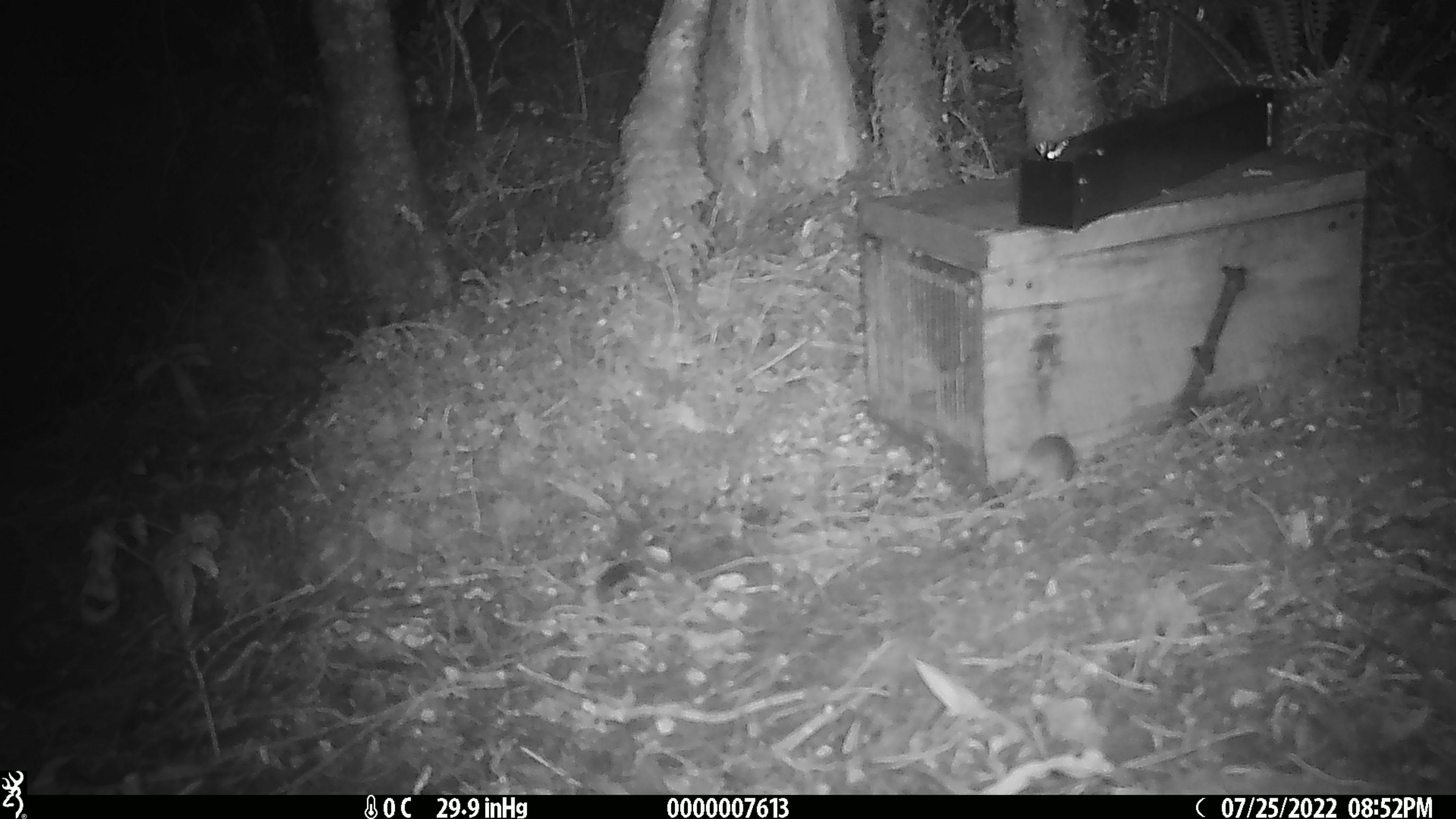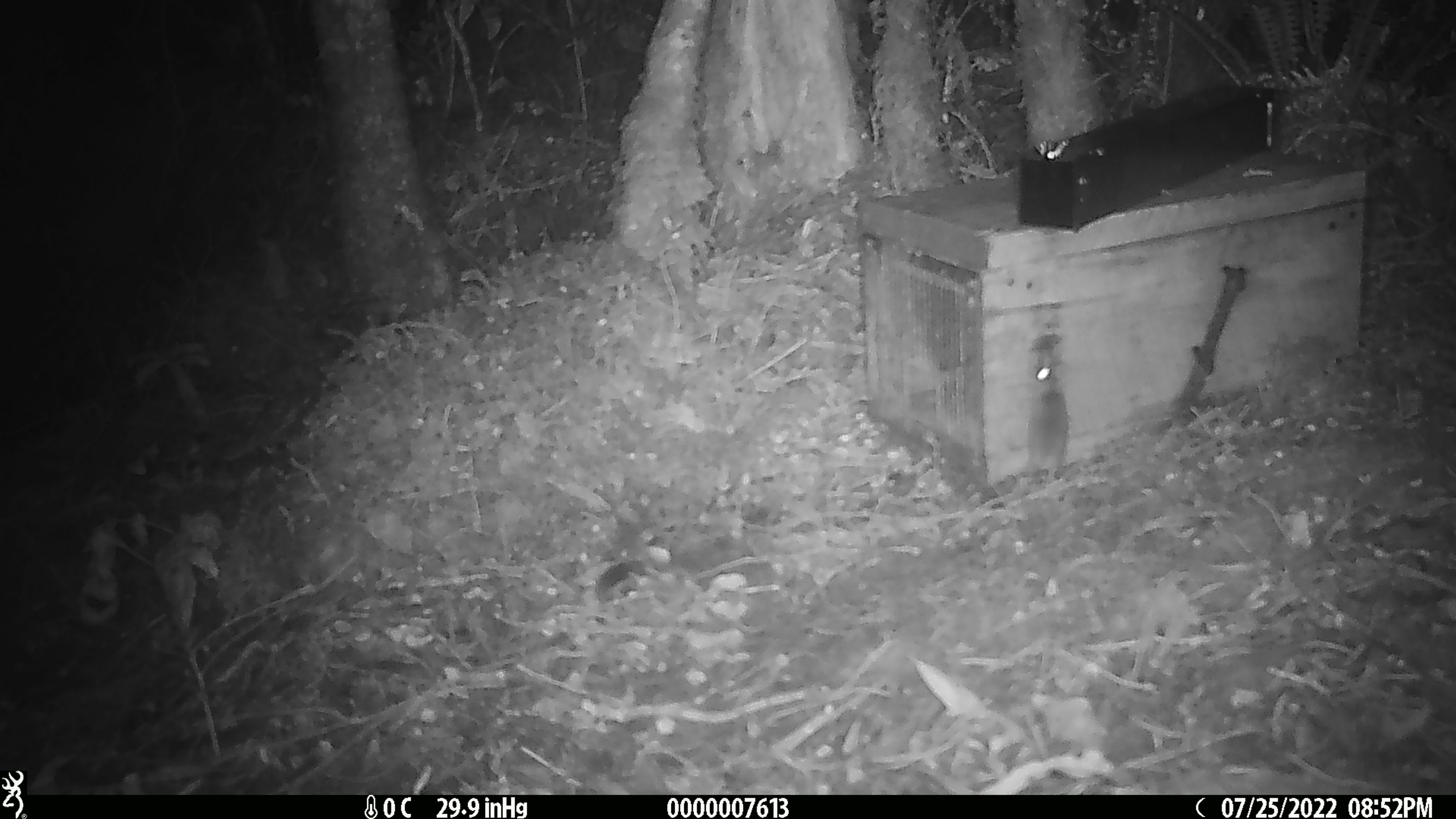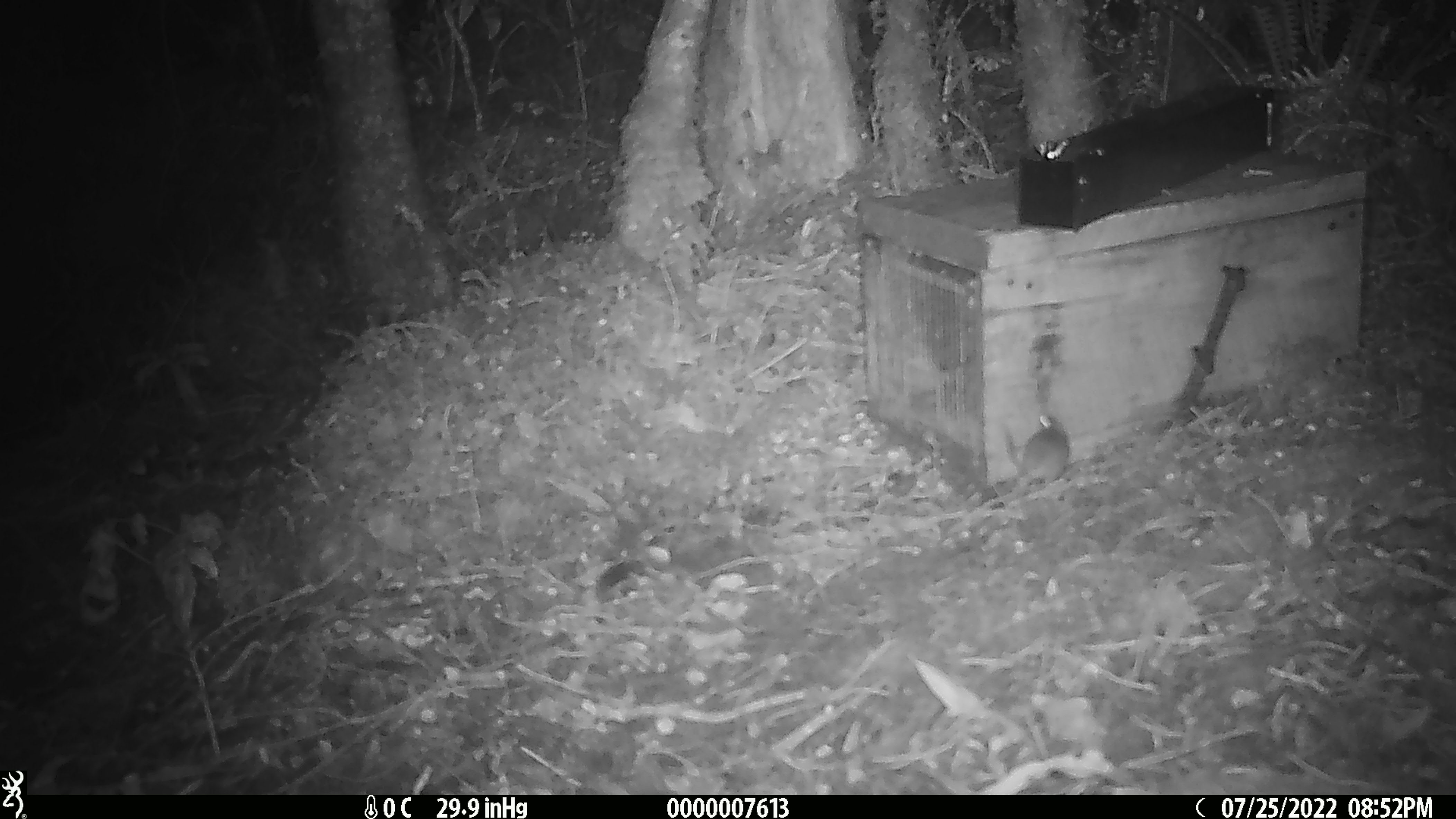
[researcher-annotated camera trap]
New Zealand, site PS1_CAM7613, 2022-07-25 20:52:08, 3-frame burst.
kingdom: Animalia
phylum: Chordata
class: Mammalia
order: Rodentia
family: Muridae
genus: Mus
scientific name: Mus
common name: mouse